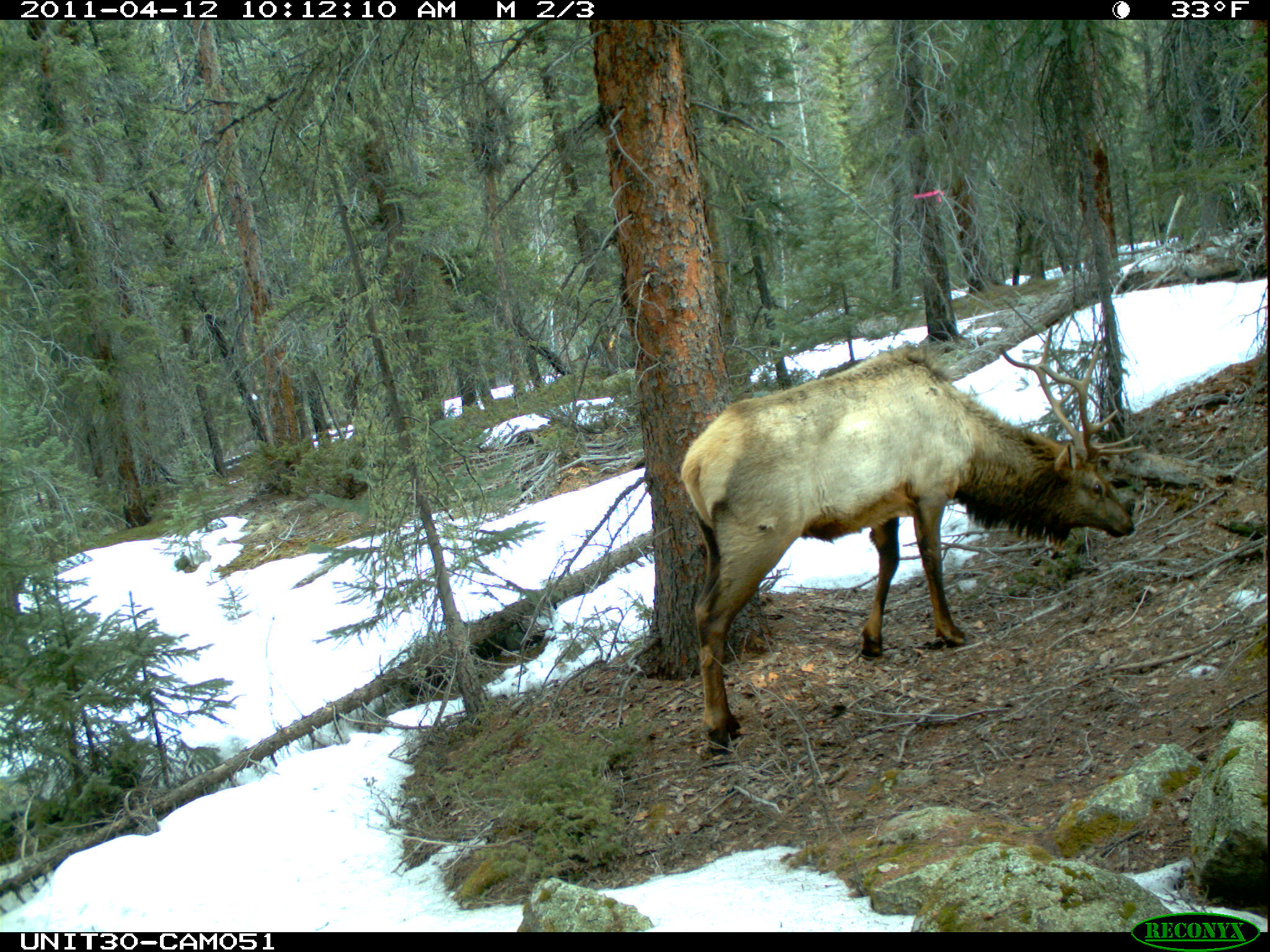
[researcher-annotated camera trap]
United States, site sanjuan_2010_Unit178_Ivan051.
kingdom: Animalia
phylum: Chordata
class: Mammalia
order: Artiodactyla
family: Cervidae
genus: Cervus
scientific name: Cervus elaphus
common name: red deer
Cervus elaphus (red deer).